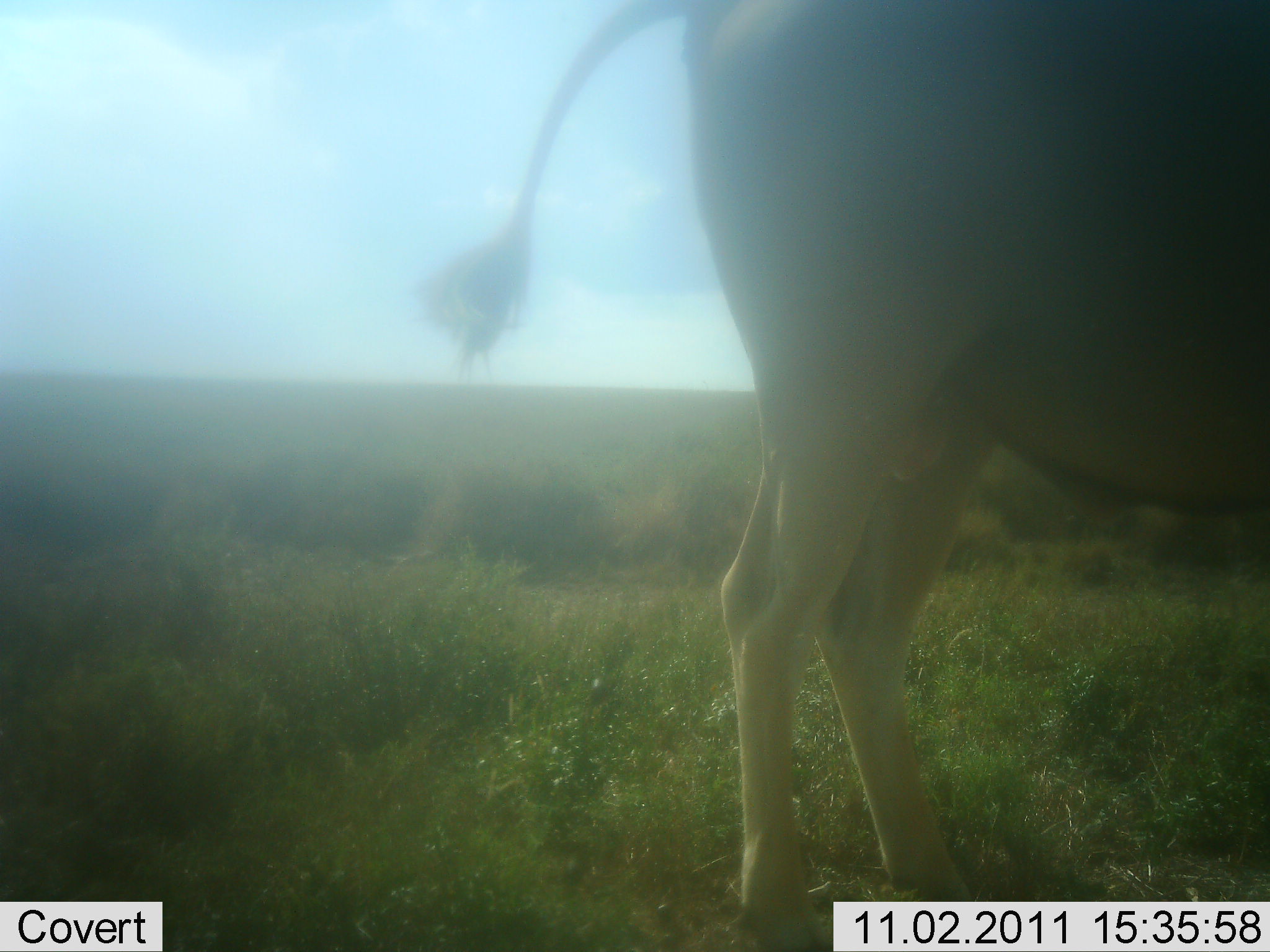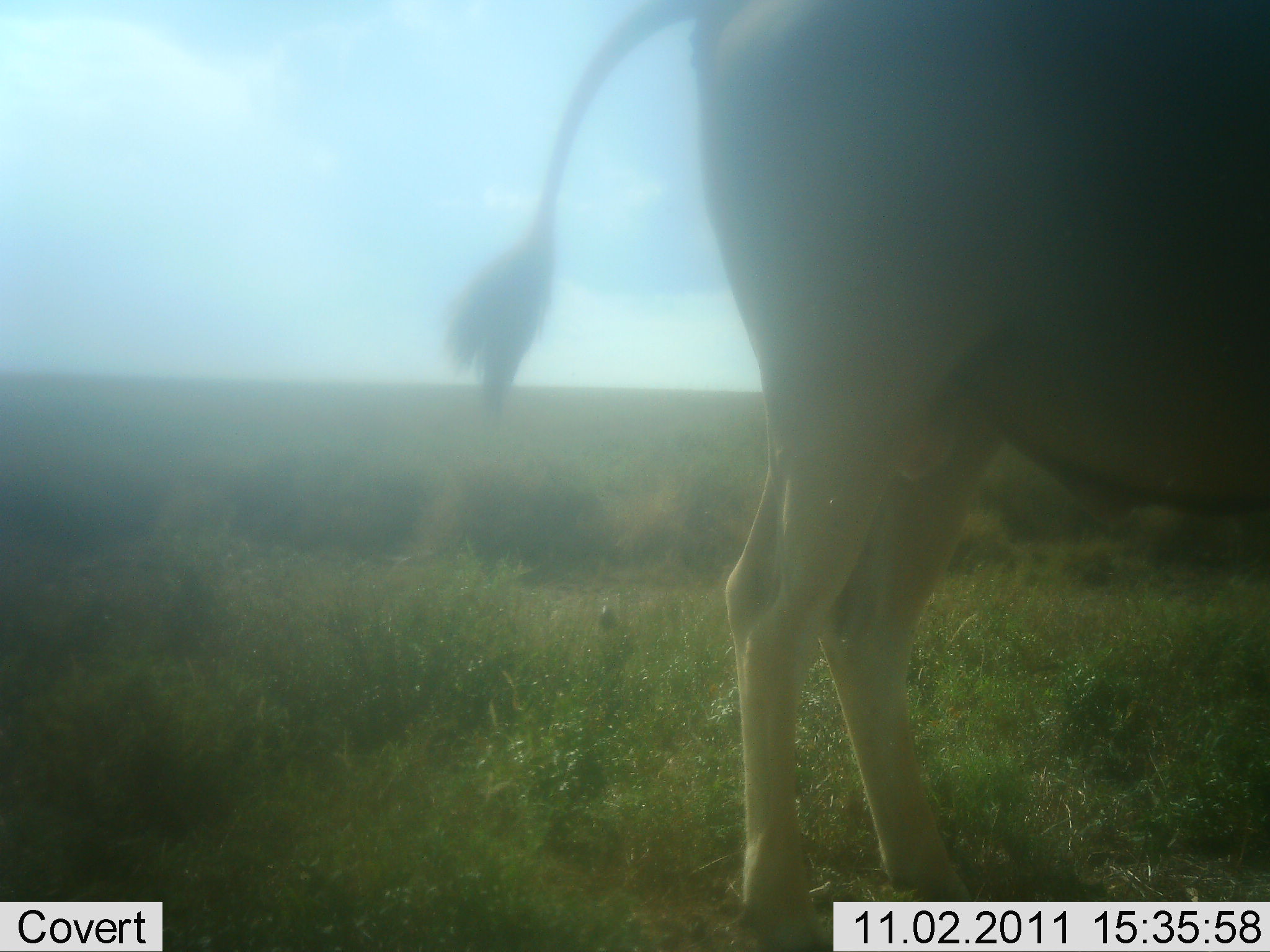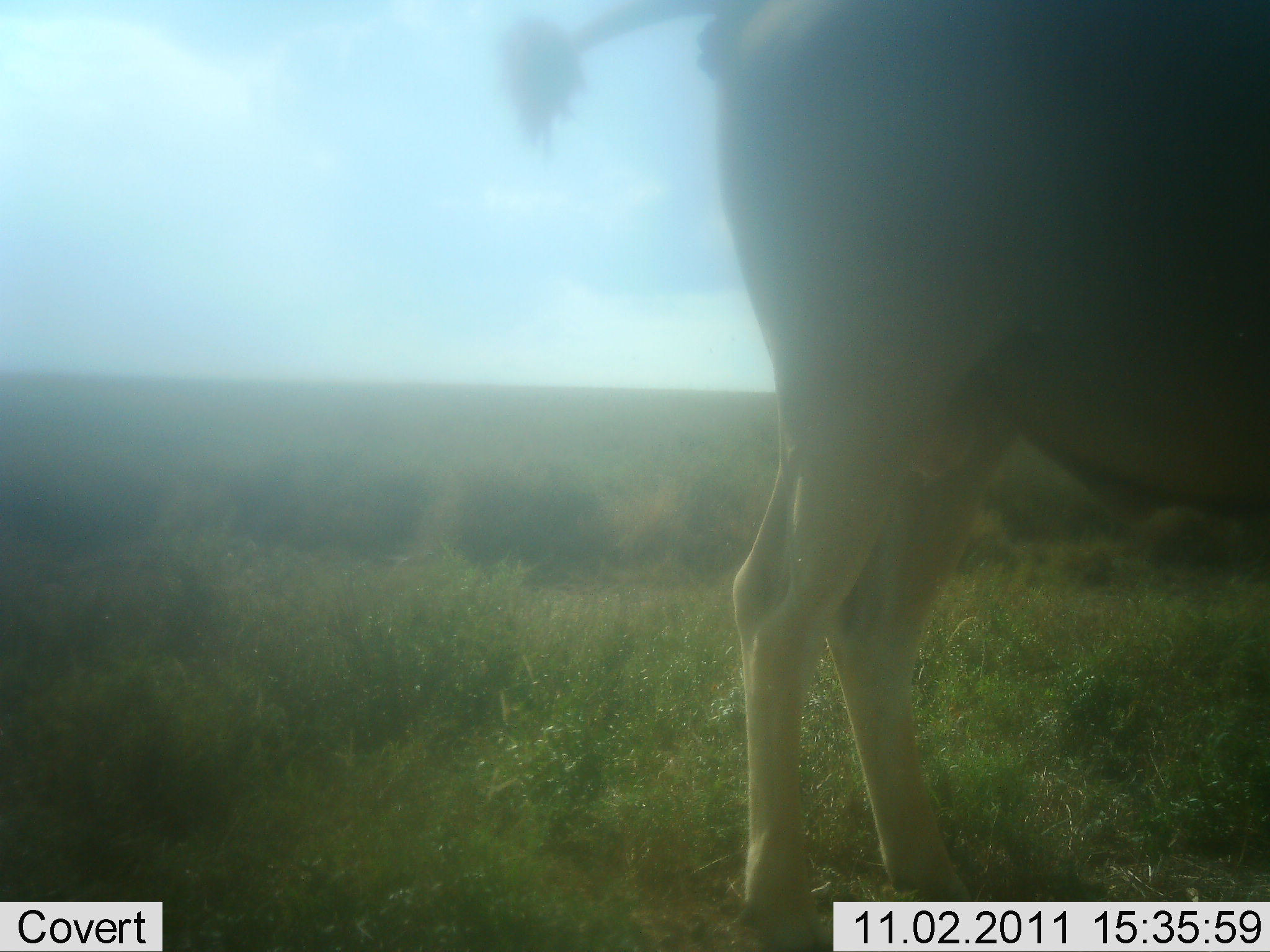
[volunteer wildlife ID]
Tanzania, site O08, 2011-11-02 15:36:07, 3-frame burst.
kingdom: Animalia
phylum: Chordata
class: Mammalia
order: Artiodactyla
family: Bovidae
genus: Tragelaphus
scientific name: Tragelaphus oryx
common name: eland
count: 1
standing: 80%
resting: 0%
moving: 20%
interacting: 0%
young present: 0%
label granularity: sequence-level